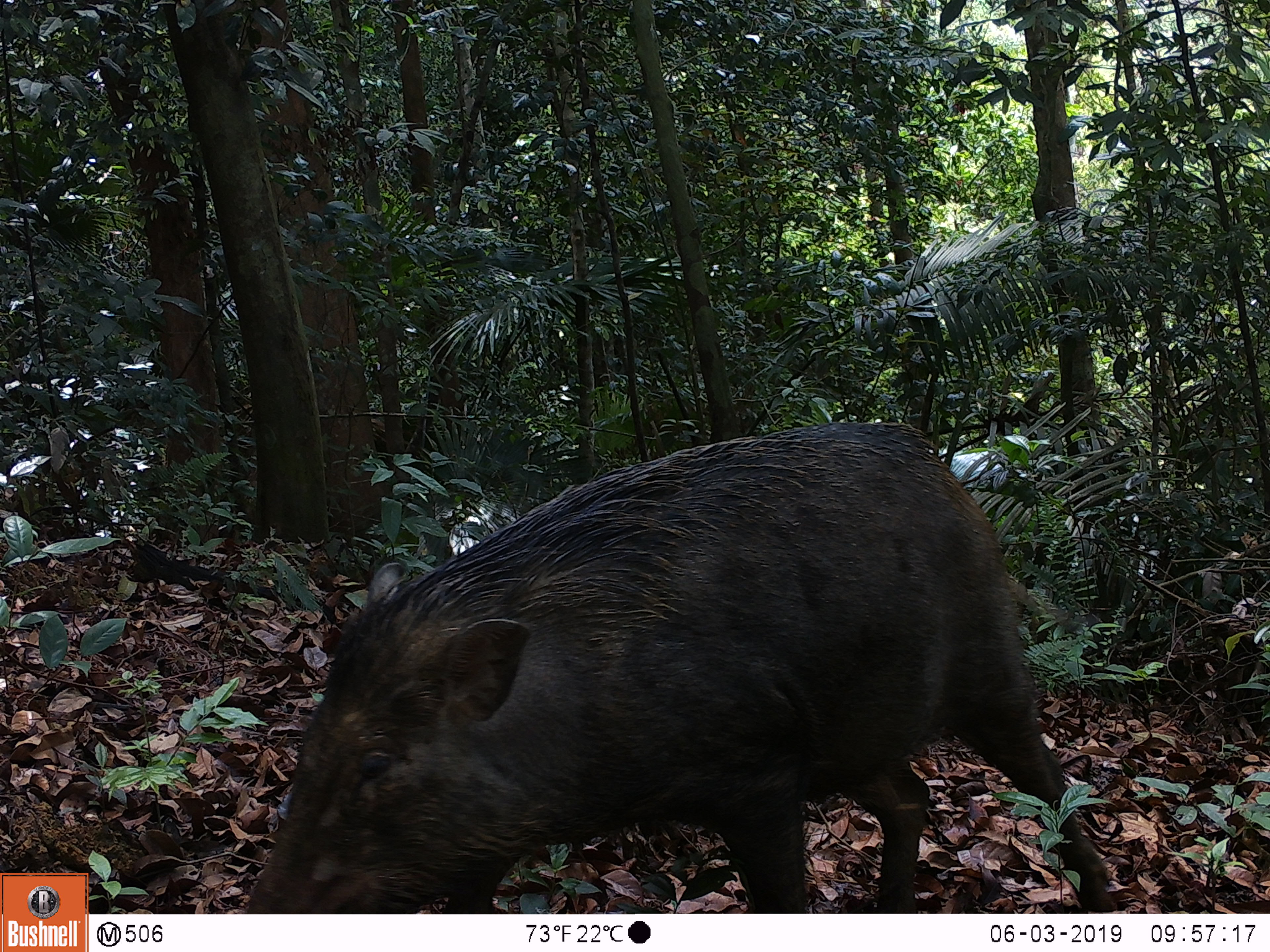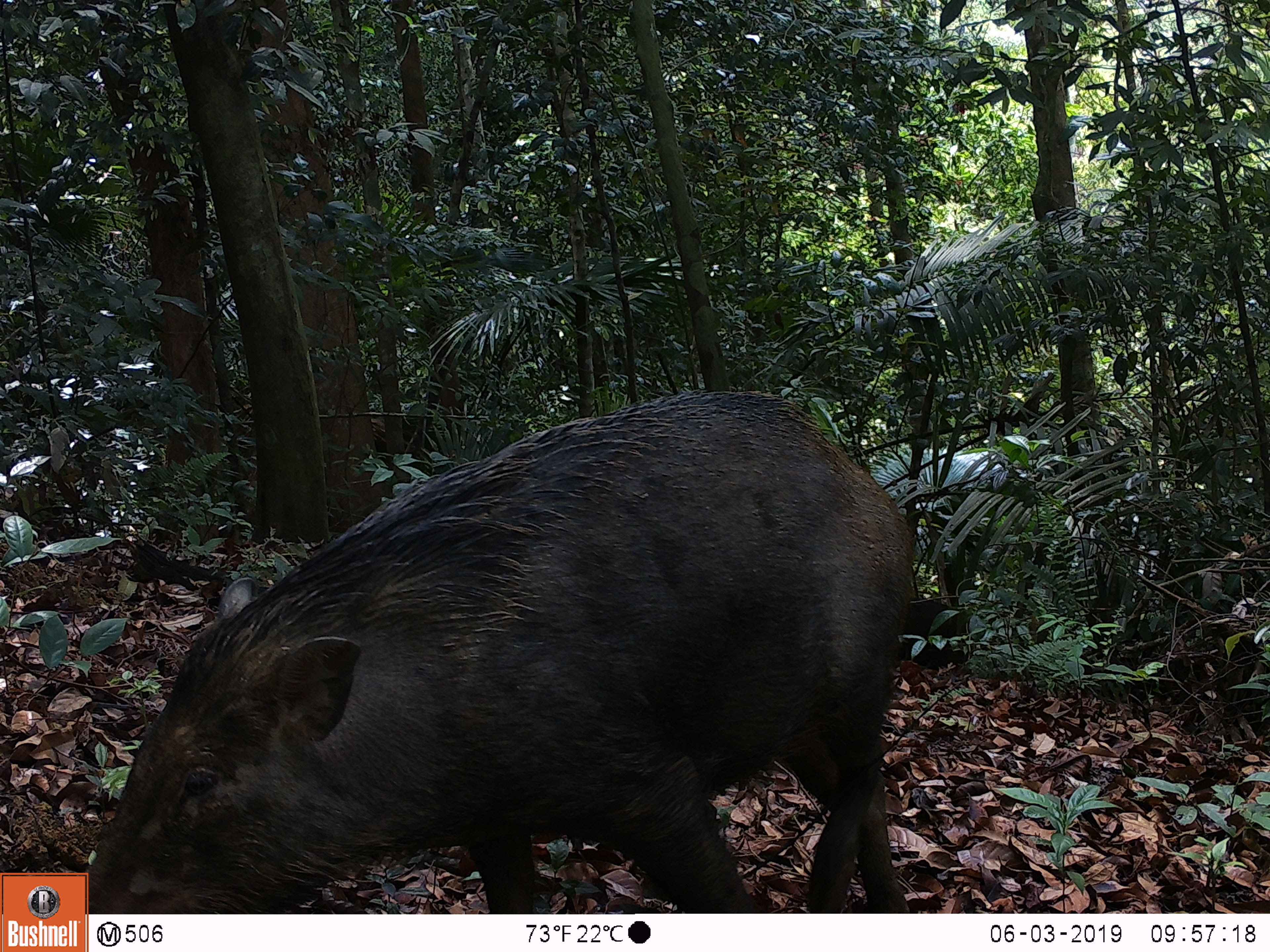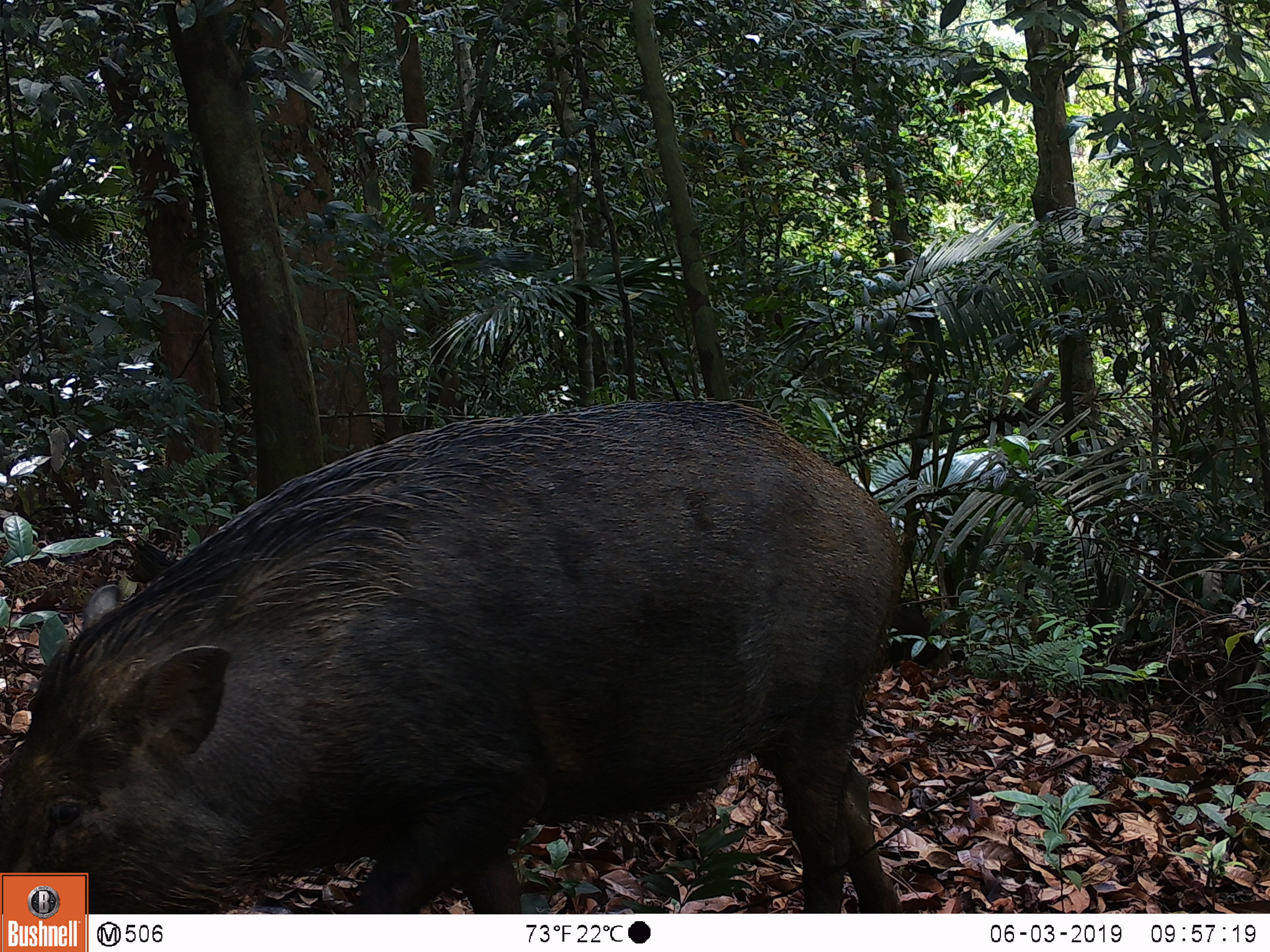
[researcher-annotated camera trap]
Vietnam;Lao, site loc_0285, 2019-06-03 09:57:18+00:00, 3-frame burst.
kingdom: Animalia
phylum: Chordata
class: Mammalia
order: Artiodactyla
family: Suidae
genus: Sus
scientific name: Sus scrofa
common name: eurasian wild pig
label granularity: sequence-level